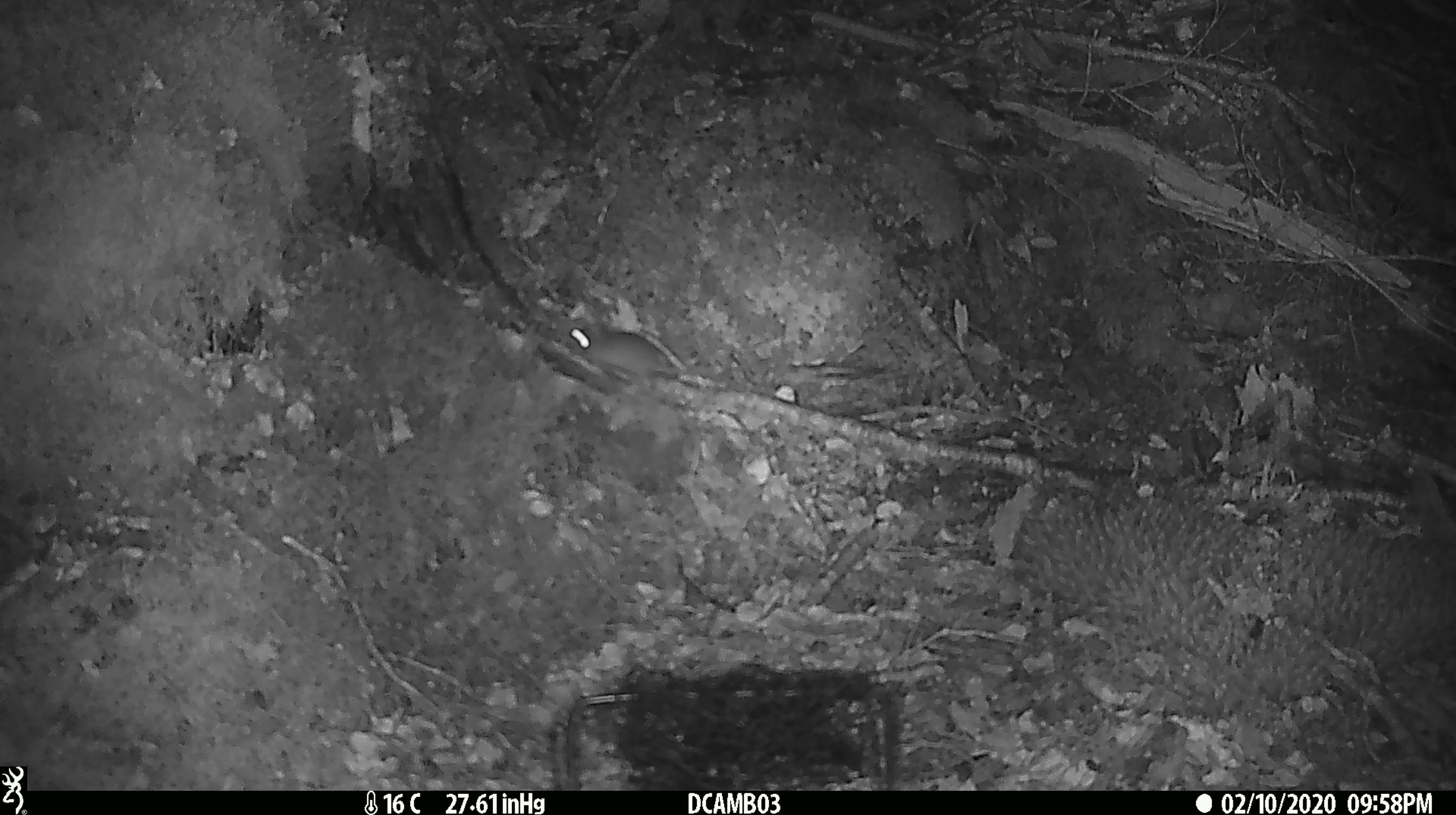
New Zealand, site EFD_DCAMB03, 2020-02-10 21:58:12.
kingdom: Animalia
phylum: Chordata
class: Mammalia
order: Rodentia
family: Muridae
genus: Mus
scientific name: Mus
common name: mouse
Mouse (Mus).